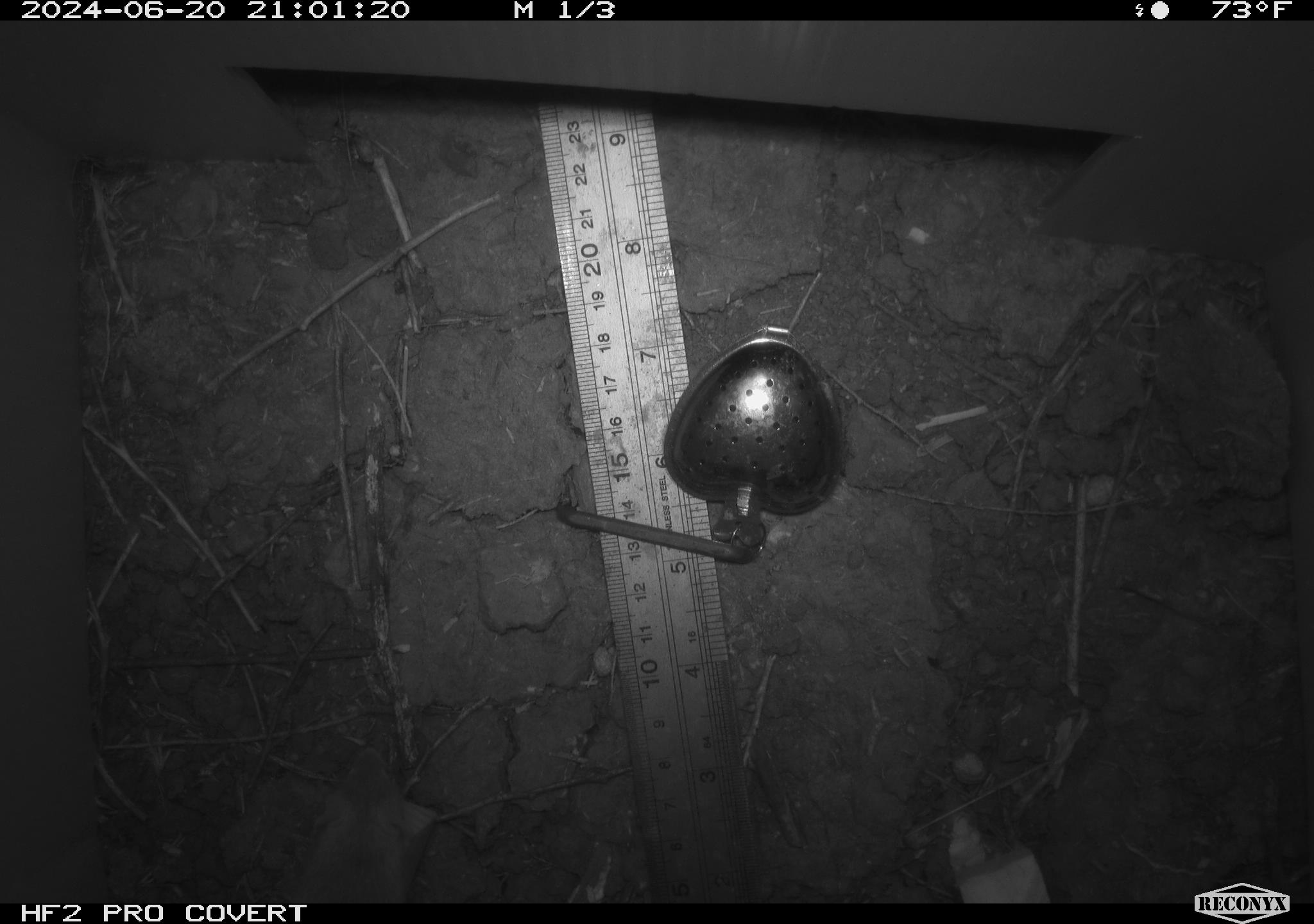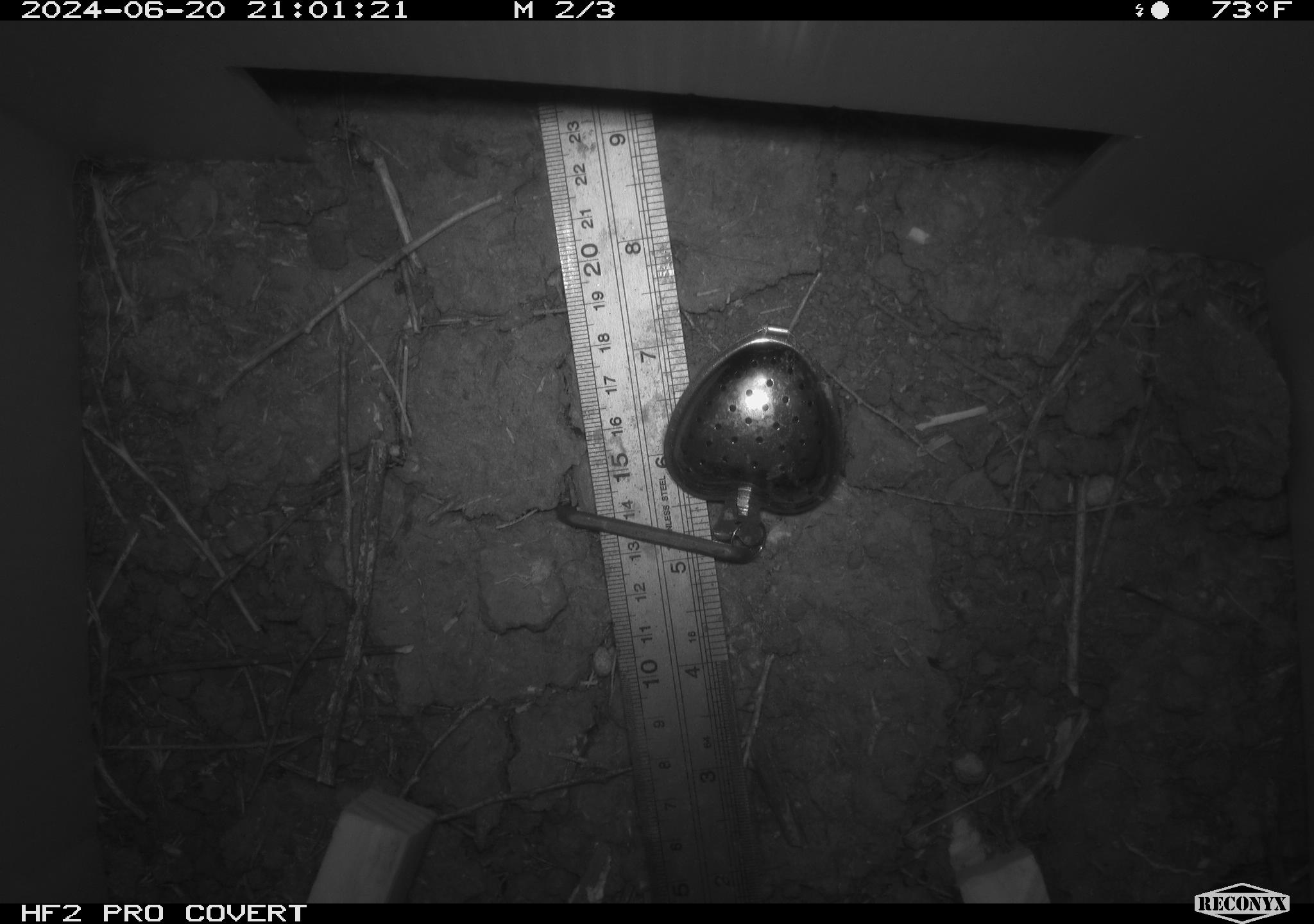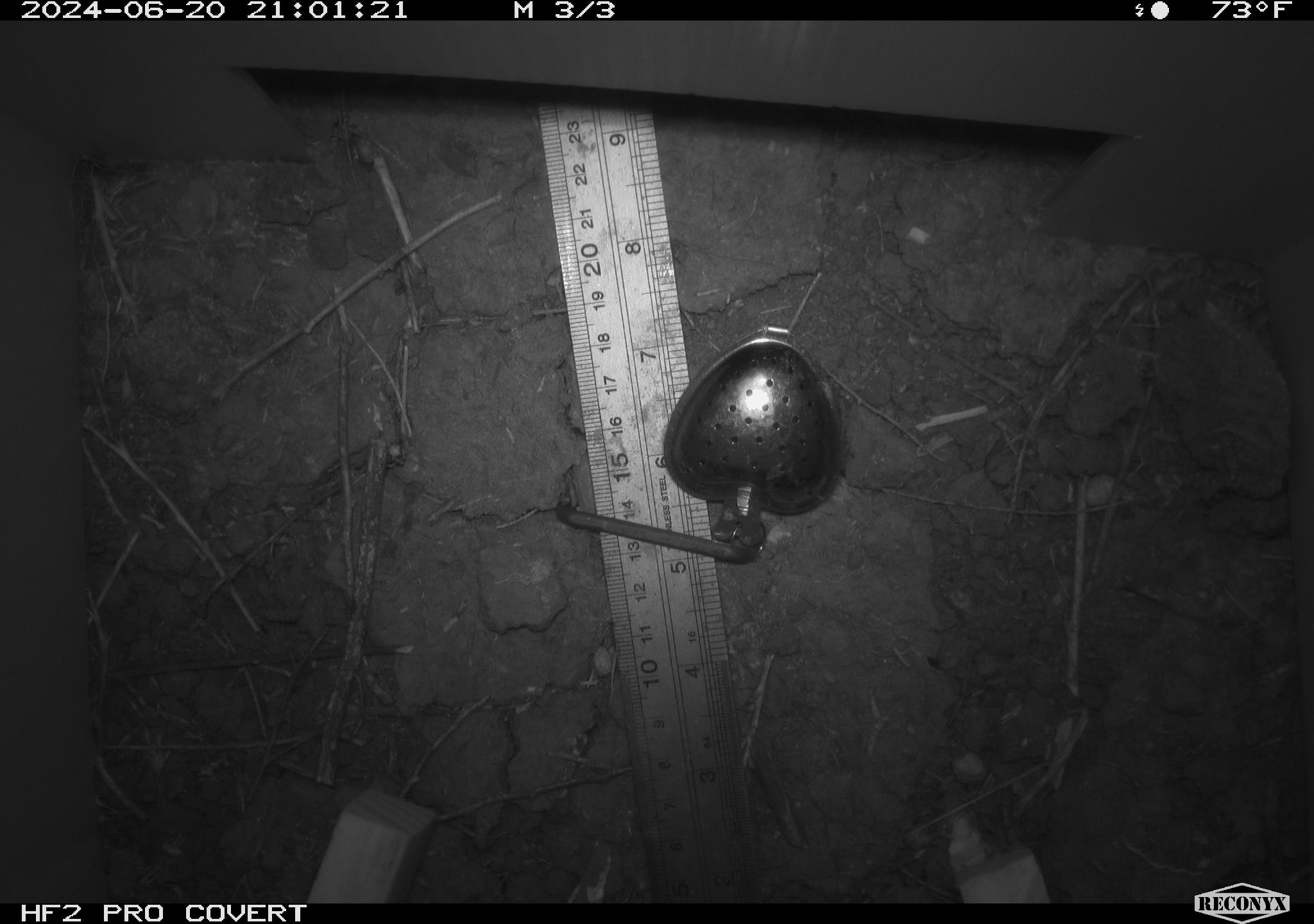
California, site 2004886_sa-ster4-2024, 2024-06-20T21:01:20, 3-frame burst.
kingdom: Animalia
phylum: Chordata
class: Mammalia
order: Rodentia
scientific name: Rodentia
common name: mouse species